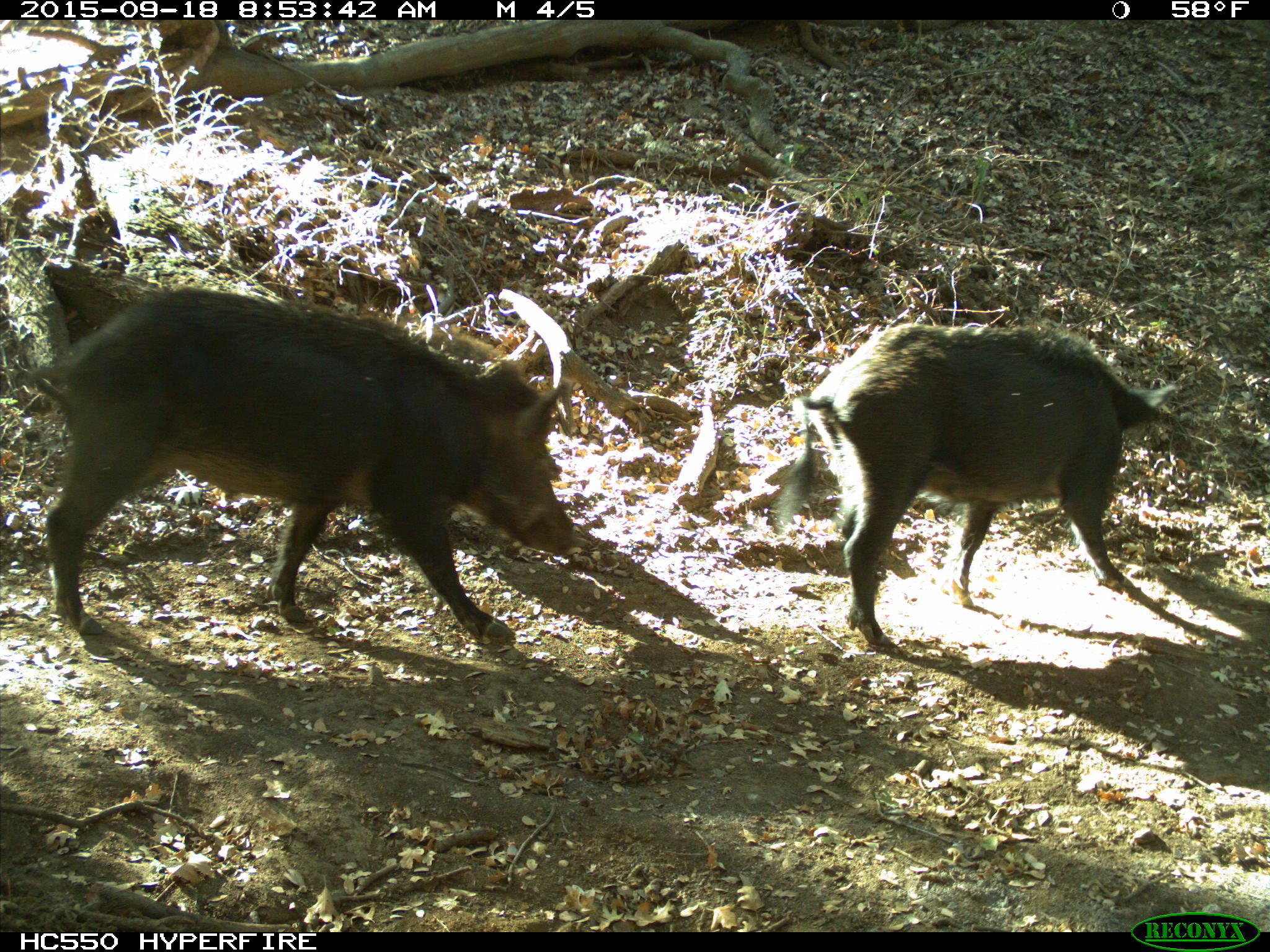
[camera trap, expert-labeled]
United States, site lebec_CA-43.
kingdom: Animalia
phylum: Chordata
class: Mammalia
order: Artiodactyla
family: Suidae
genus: Sus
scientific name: Sus scrofa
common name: wild boar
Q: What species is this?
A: Sus scrofa (wild boar).